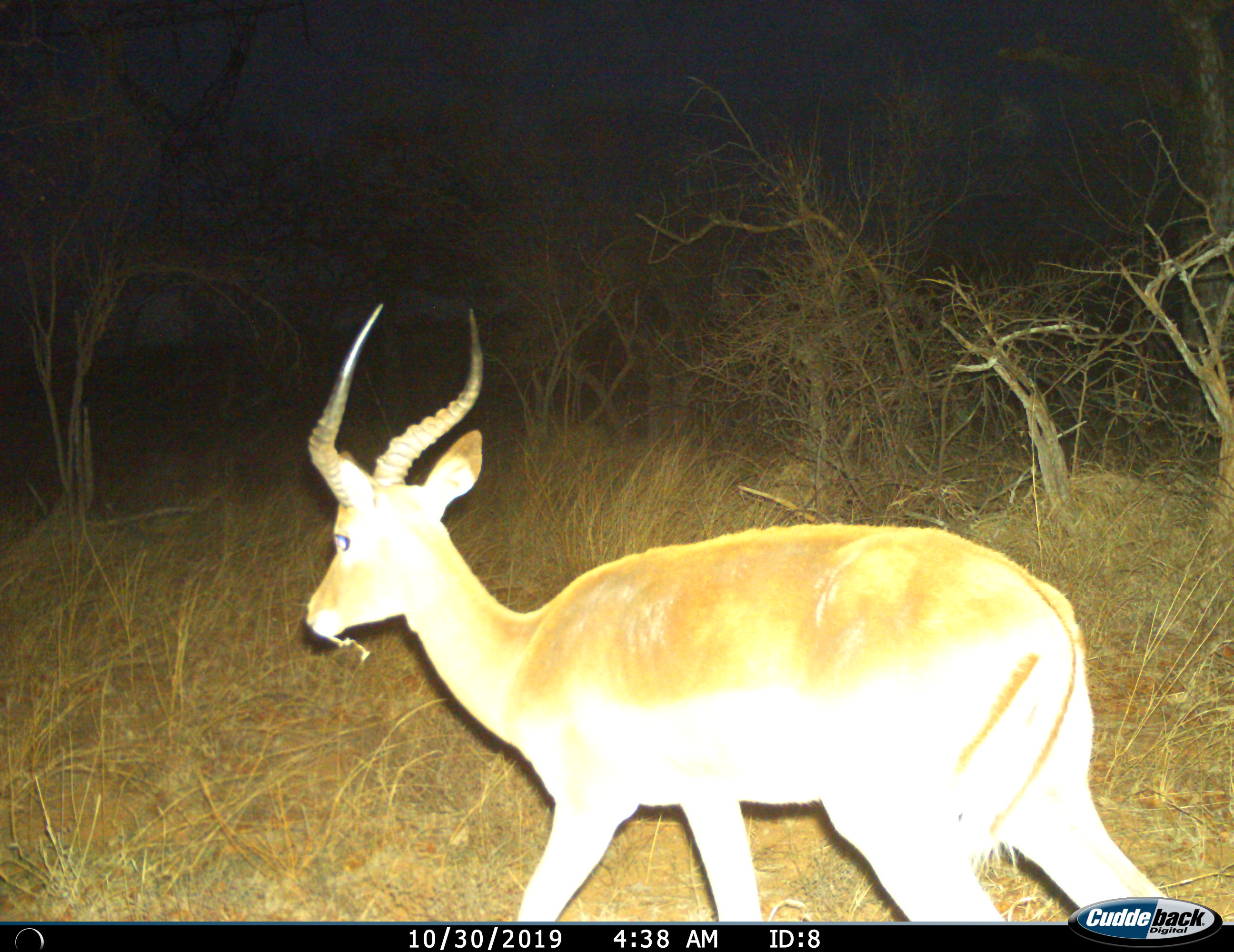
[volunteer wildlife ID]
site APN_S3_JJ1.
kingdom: Animalia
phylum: Chordata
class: Mammalia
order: Artiodactyla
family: Bovidae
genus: Aepyceros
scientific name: Aepyceros melampus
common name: impala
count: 1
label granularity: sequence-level